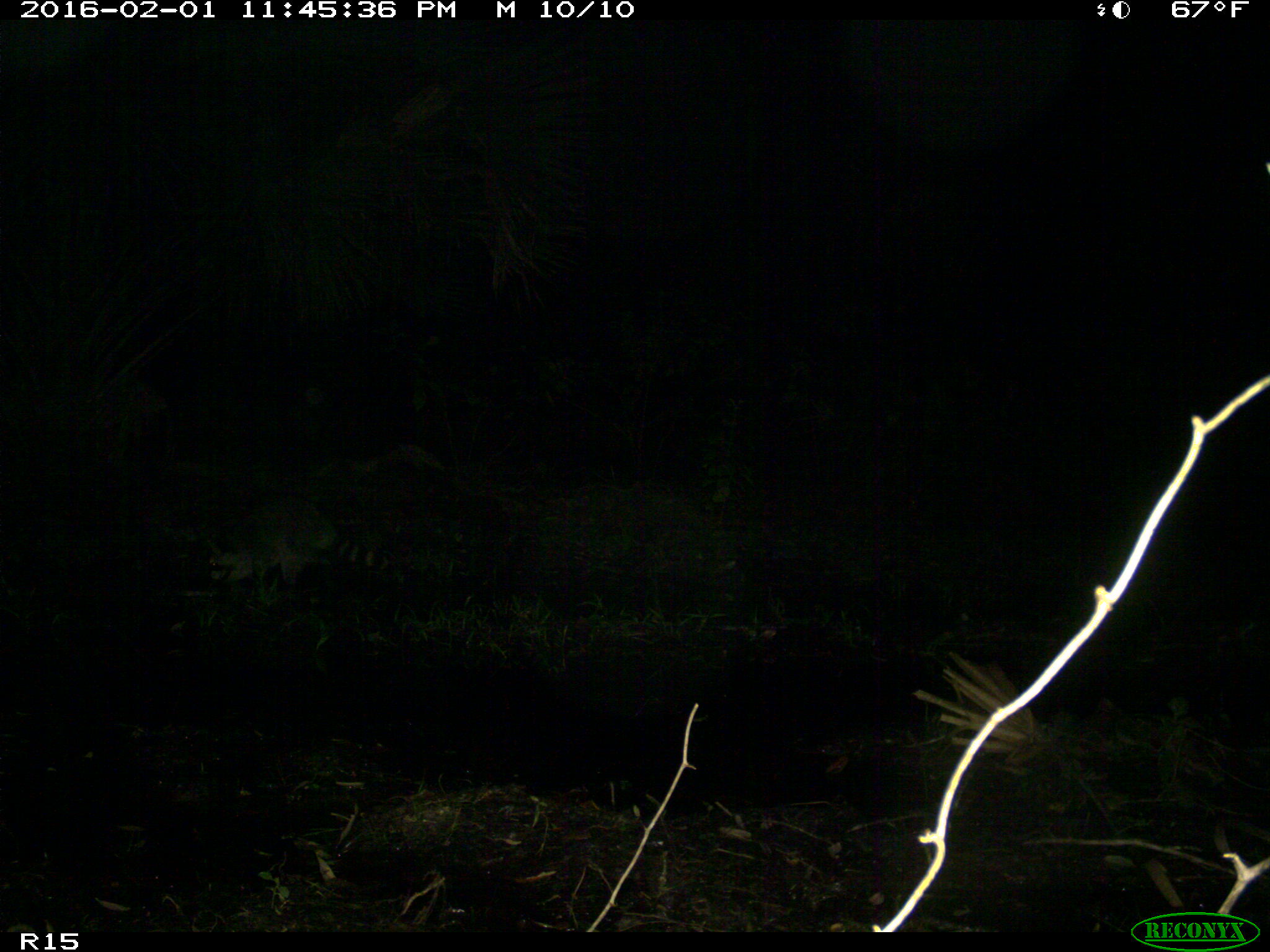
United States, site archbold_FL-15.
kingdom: Animalia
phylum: Chordata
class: Mammalia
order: Carnivora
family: Procyonidae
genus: Procyon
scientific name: Procyon lotor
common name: common raccoon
Procyon lotor (common raccoon).